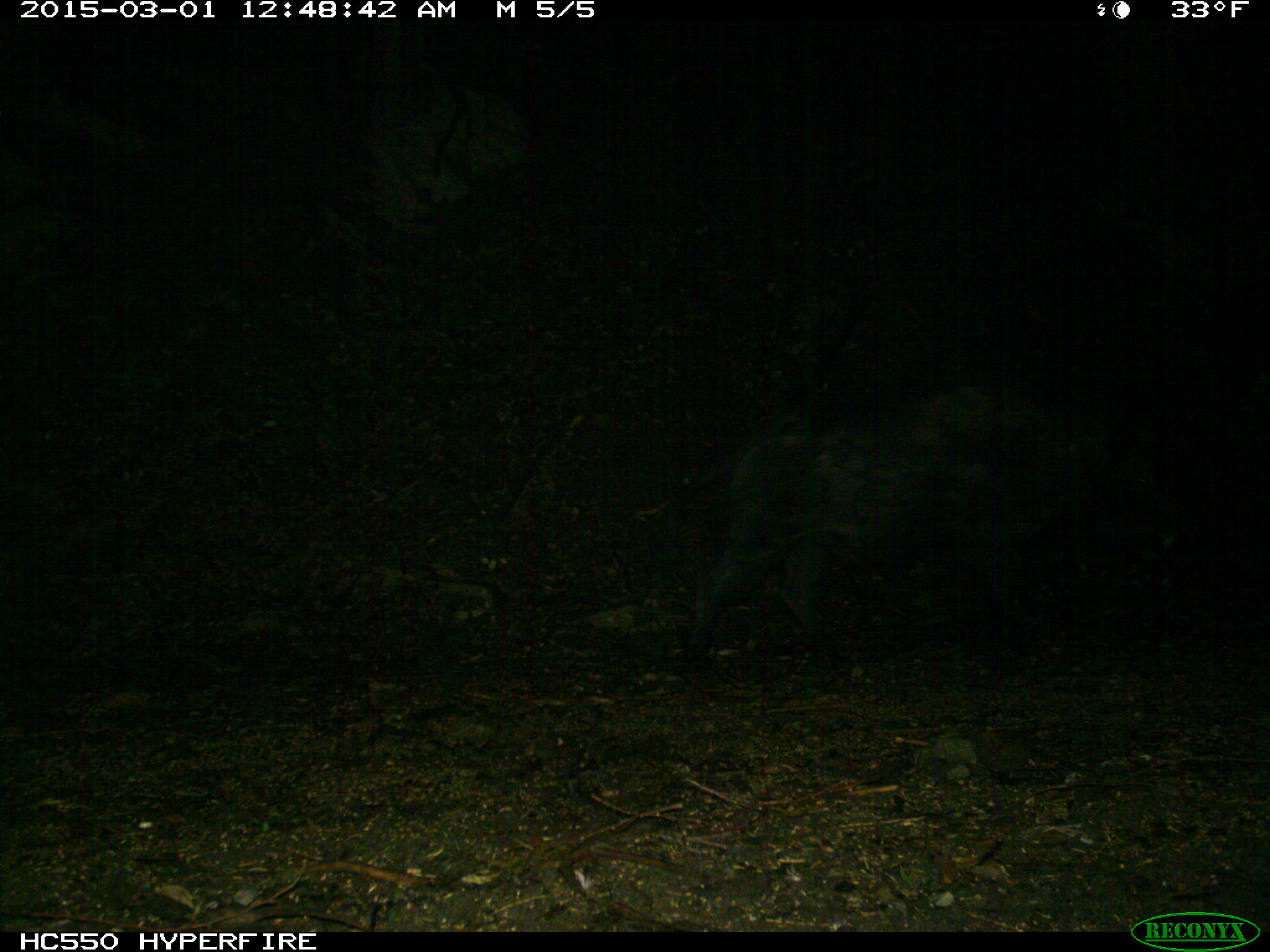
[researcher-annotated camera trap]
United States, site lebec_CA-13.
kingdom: Animalia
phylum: Chordata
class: Mammalia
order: Artiodactyla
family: Suidae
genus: Sus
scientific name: Sus scrofa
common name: wild boar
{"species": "Sus scrofa (wild boar)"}